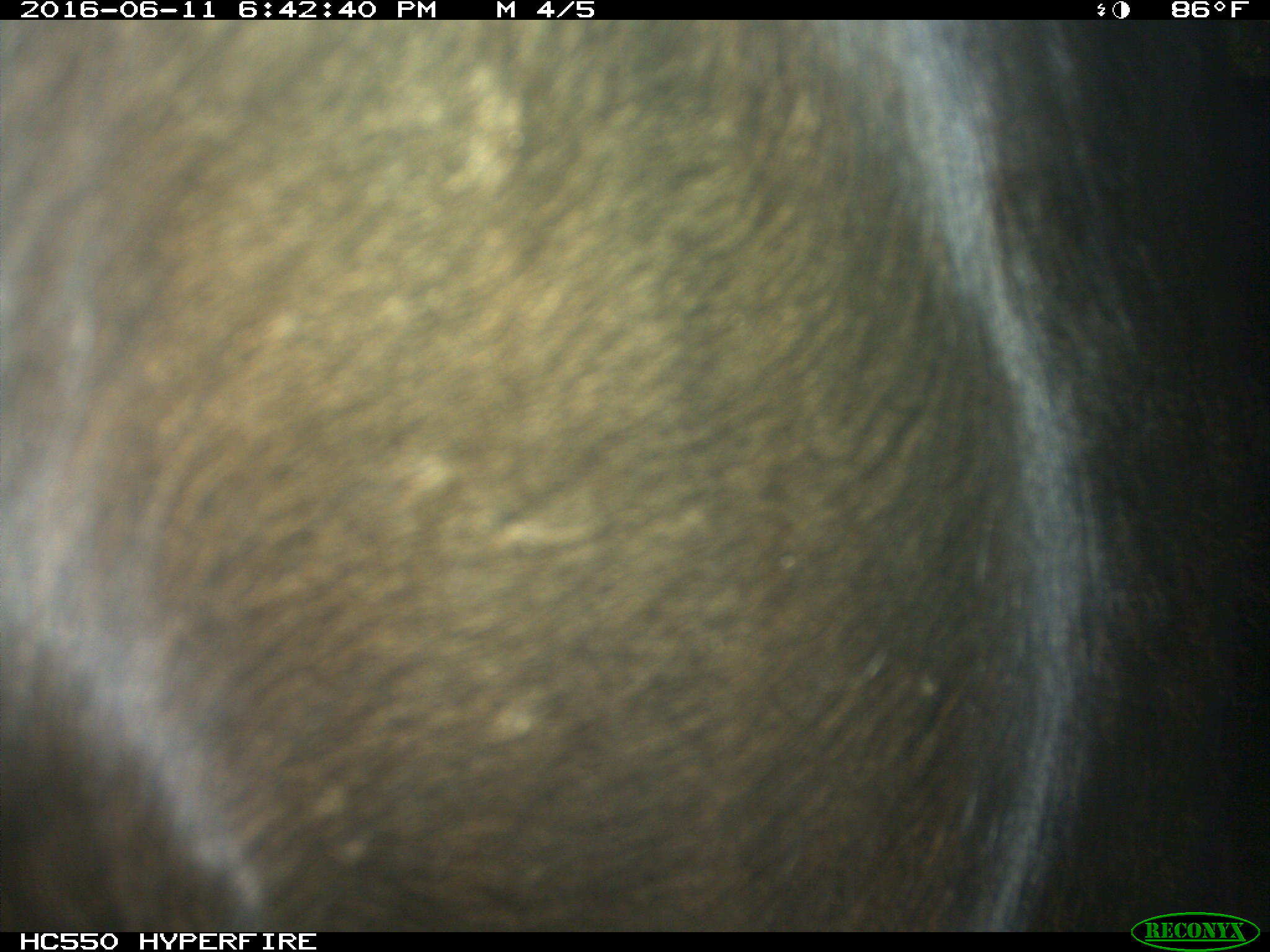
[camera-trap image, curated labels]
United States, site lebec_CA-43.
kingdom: Animalia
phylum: Chordata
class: Mammalia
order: Artiodactyla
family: Bovidae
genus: Bos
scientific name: Bos taurus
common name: domestic cow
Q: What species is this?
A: Bos taurus (domestic cow).